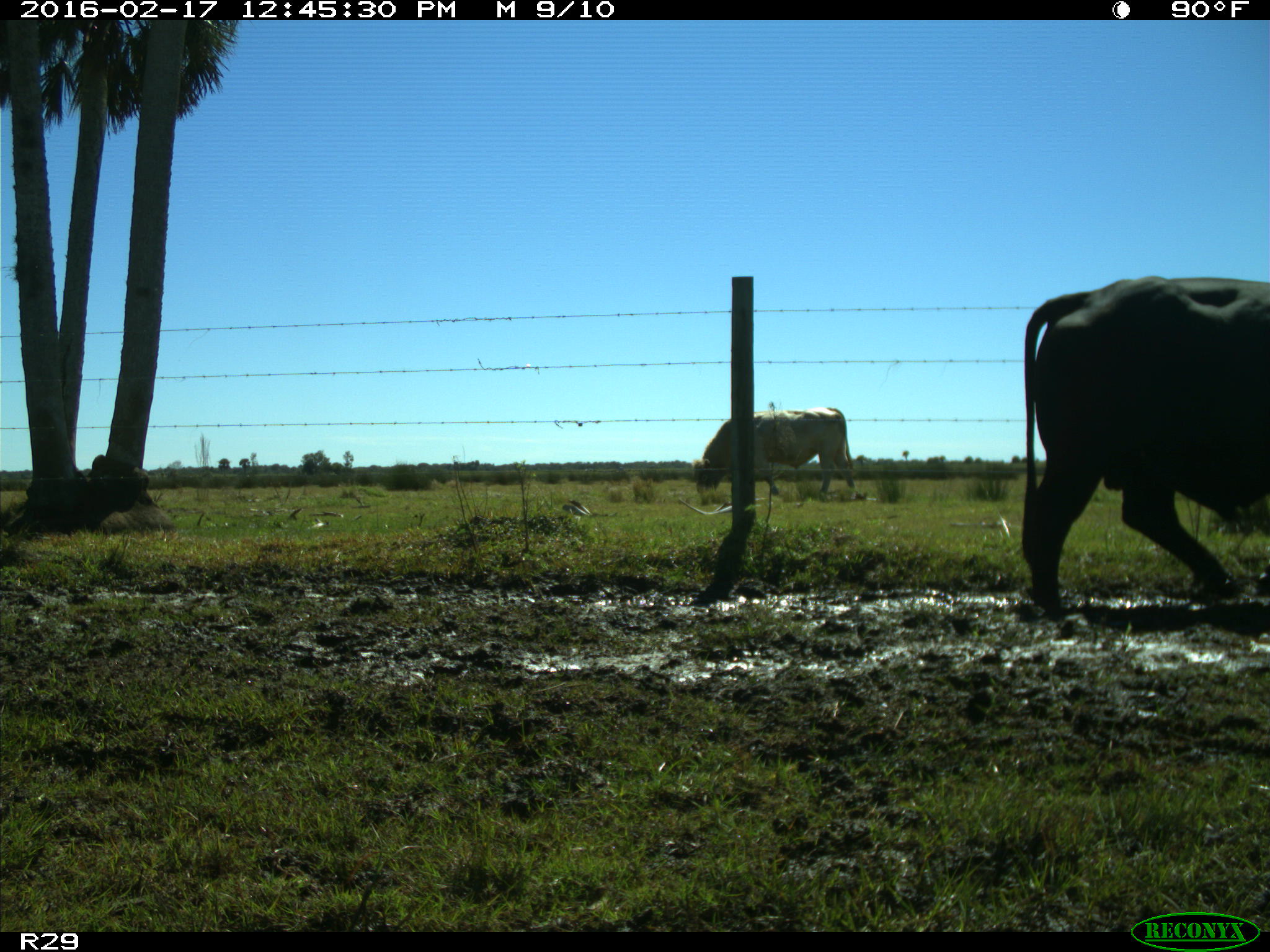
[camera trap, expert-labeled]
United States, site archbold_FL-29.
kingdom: Animalia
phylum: Chordata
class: Mammalia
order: Artiodactyla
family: Bovidae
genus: Bos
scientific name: Bos taurus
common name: domestic cow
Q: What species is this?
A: Bos taurus (domestic cow).